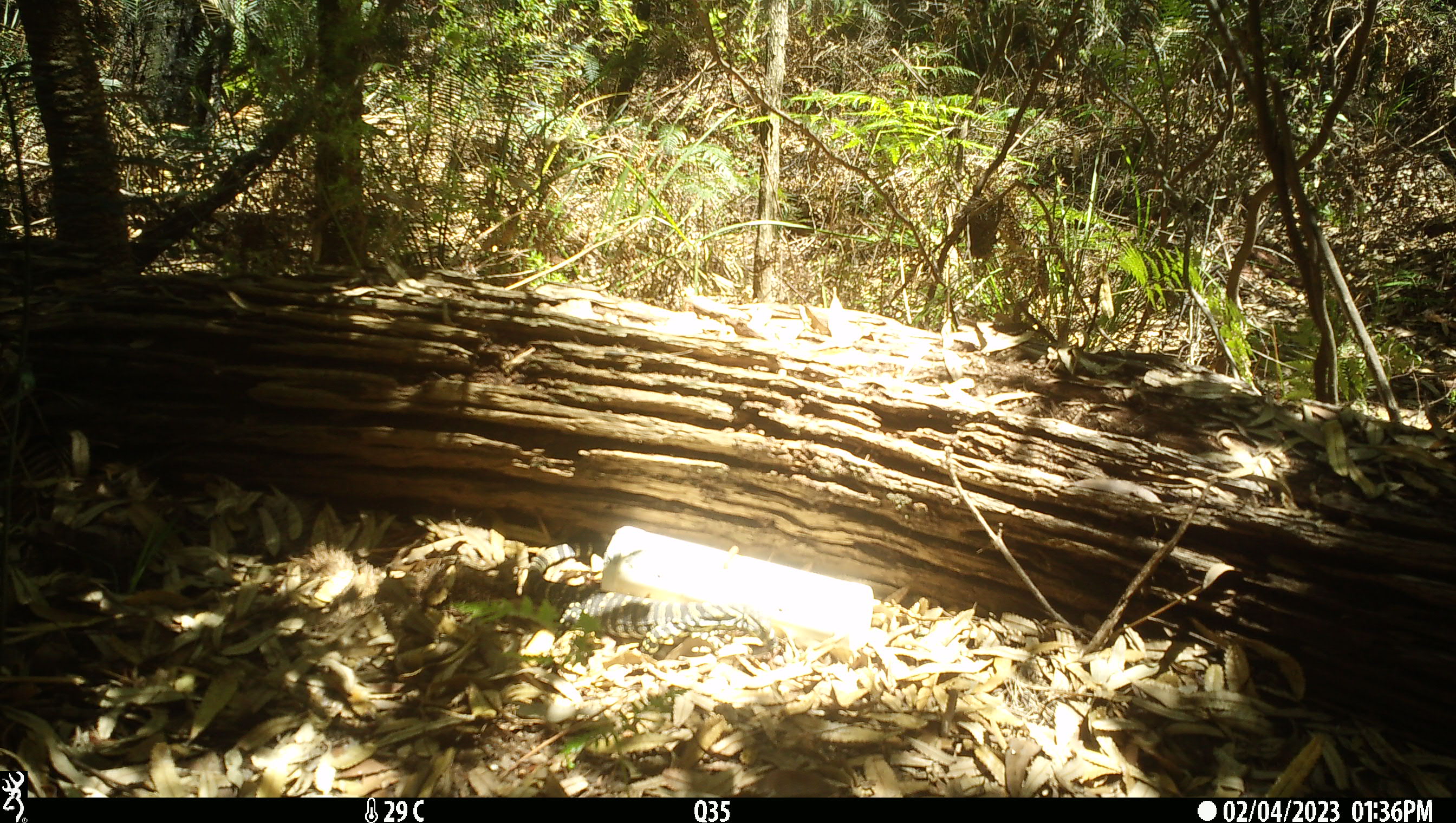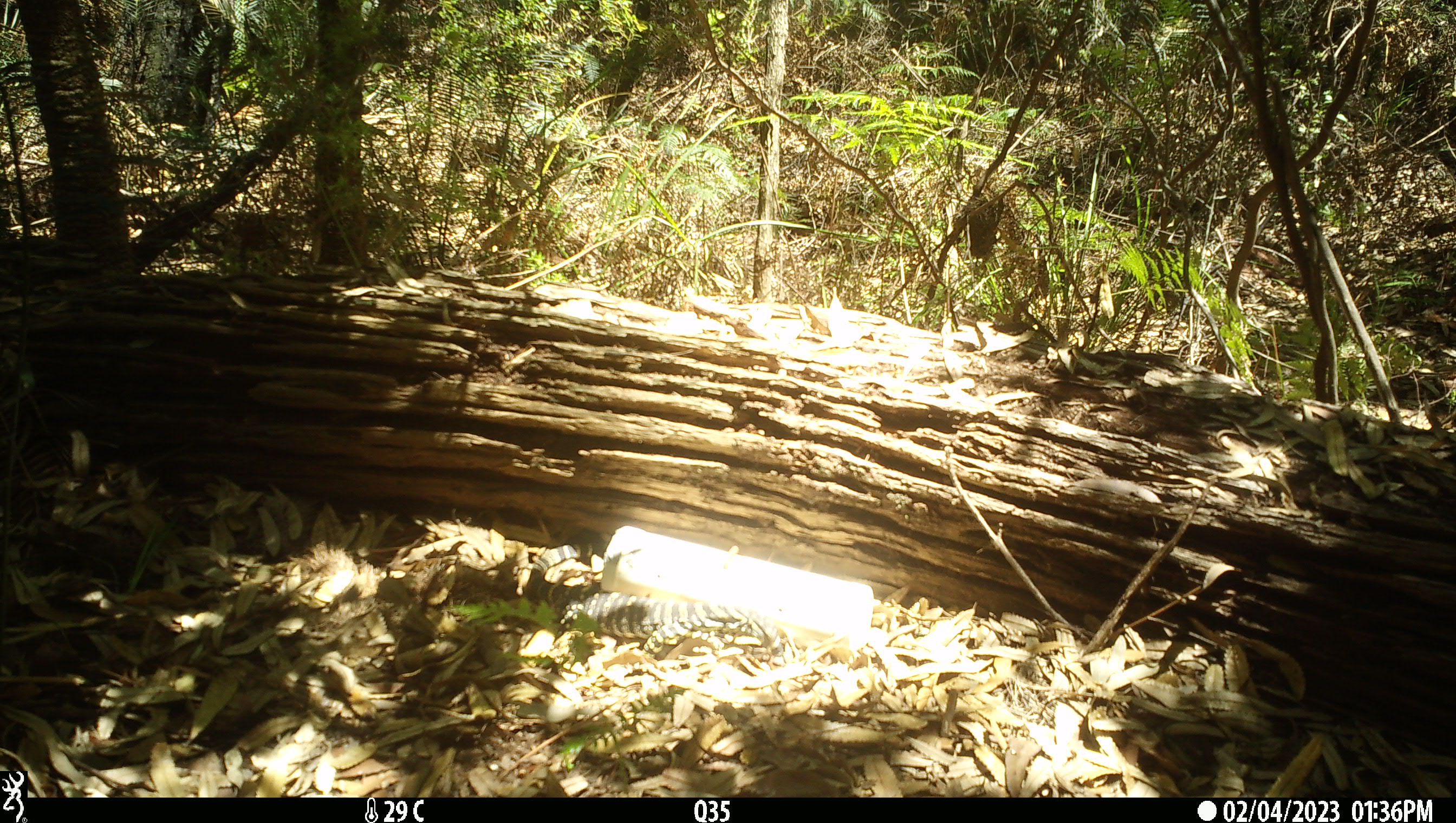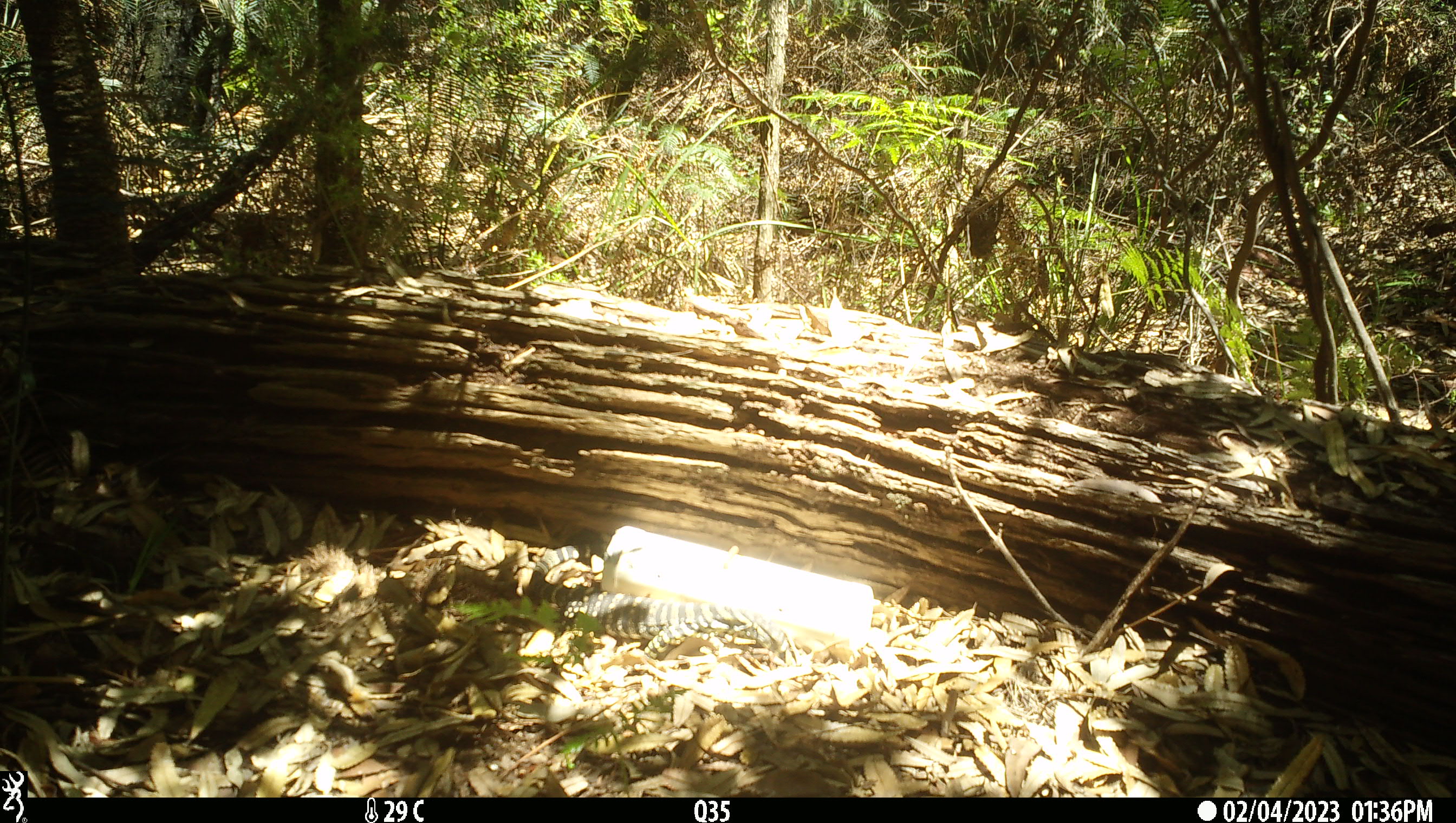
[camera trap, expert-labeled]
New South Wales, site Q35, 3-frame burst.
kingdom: Animalia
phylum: Chordata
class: Reptilia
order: Squamata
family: Varanidae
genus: Varanus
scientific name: Varanus varius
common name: lace monitor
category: goanna